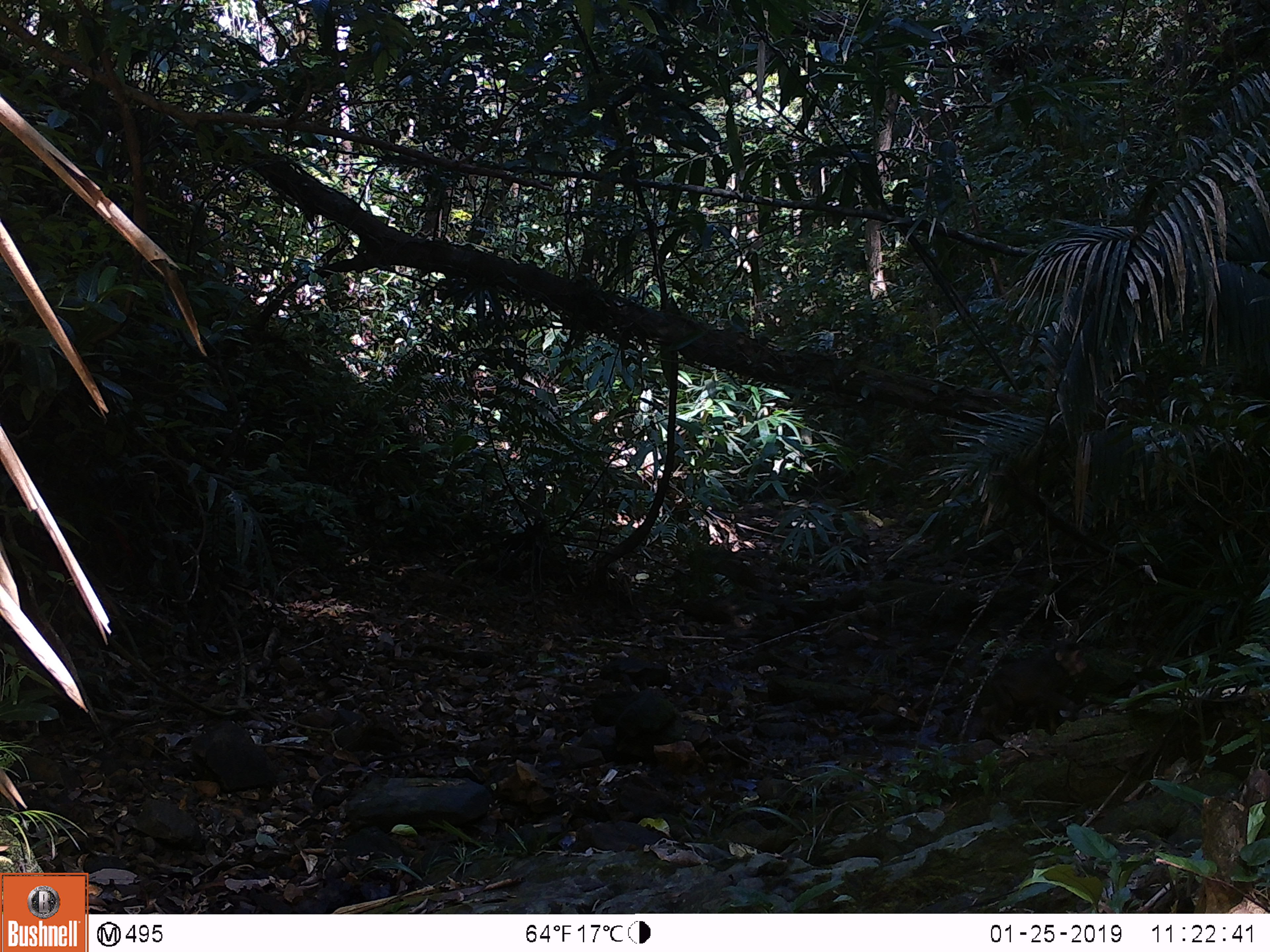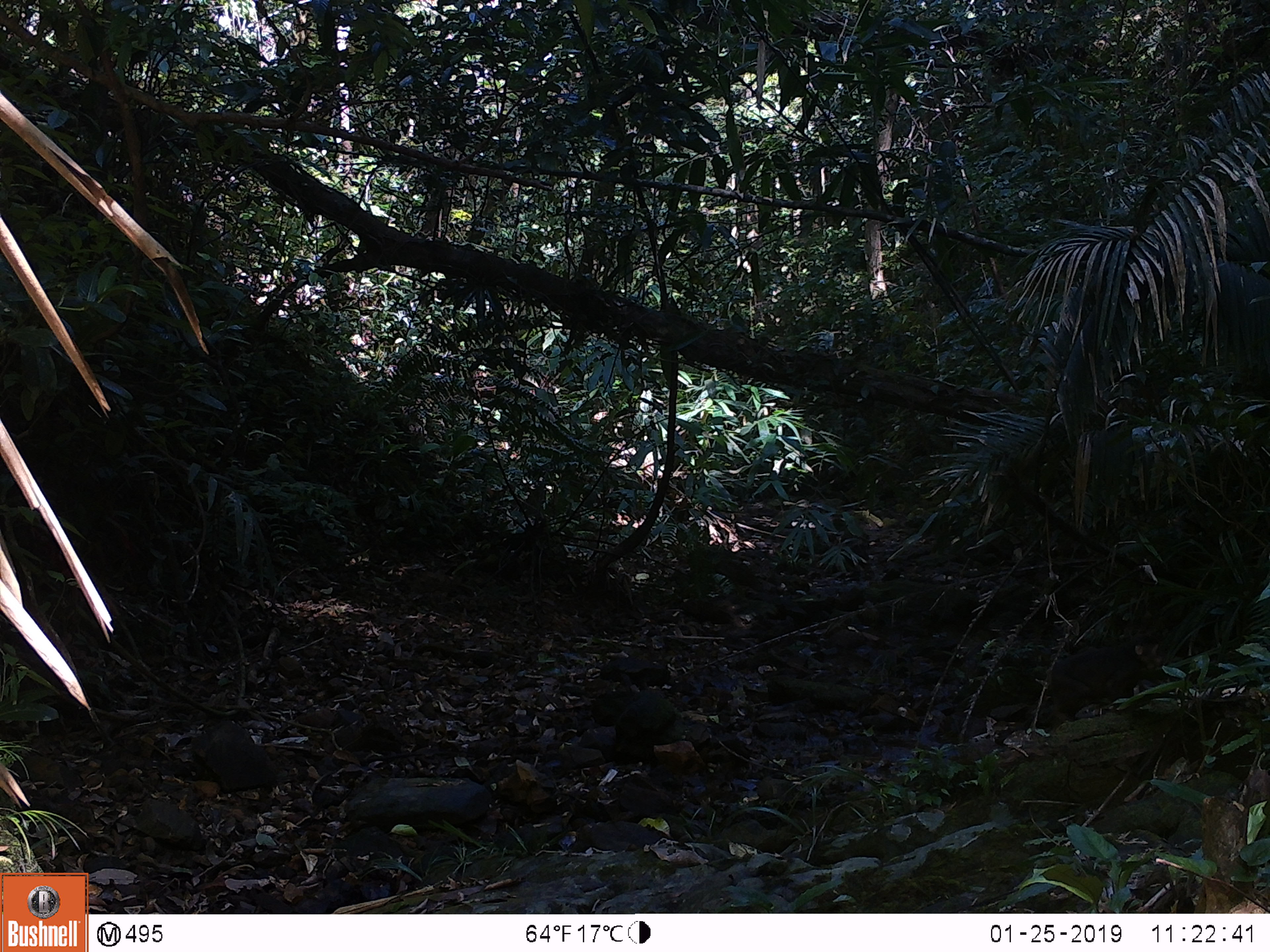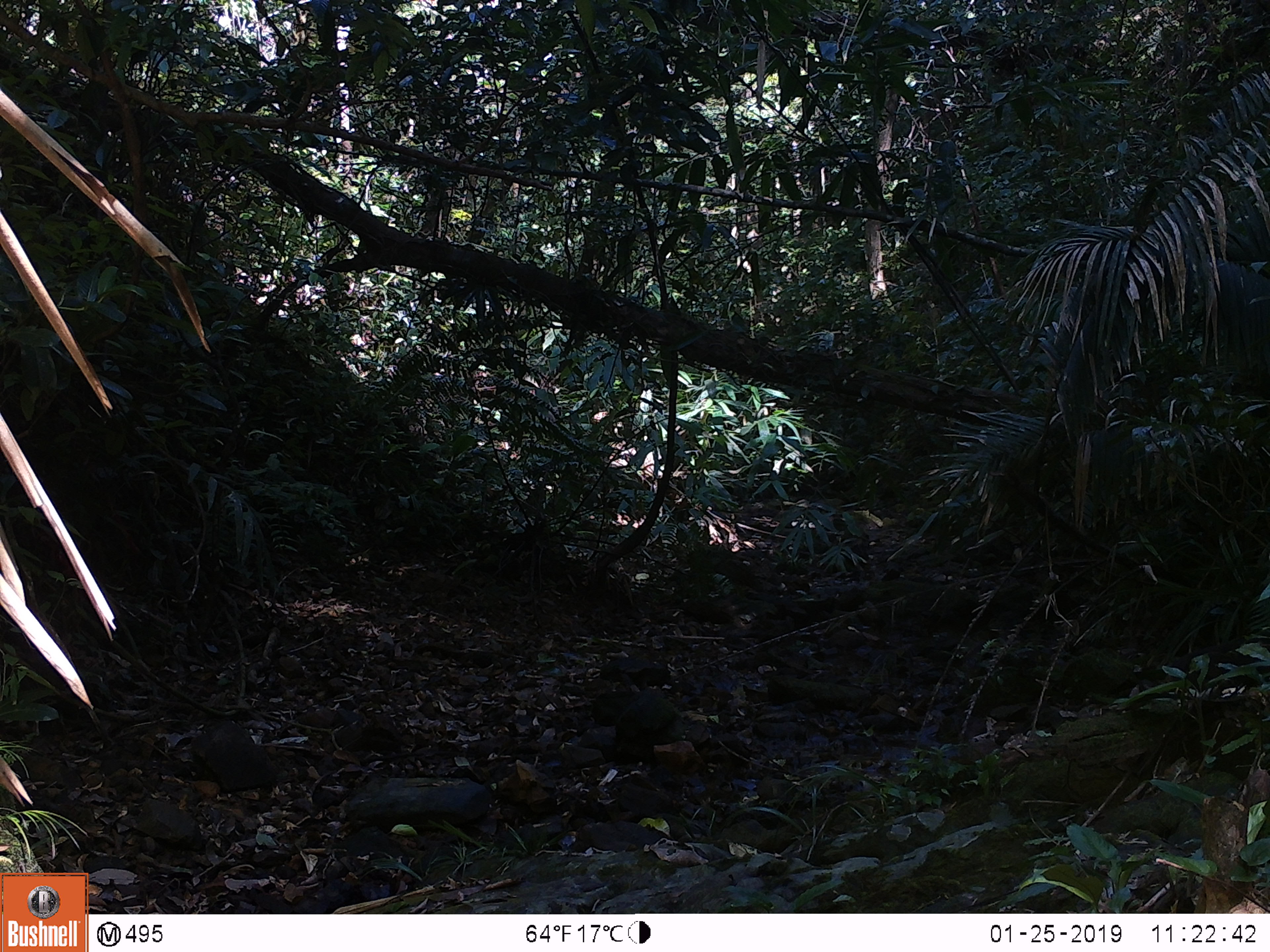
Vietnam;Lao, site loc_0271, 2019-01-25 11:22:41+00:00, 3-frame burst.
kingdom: Animalia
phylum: Chordata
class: Mammalia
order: Primates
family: Cercopithecidae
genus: Macaca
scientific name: Macaca arctoides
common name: stump-tailed macaque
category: stump tailed macaque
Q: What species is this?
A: Stump tailed macaque (stump-tailed macaque) (Macaca arctoides).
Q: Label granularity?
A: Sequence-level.